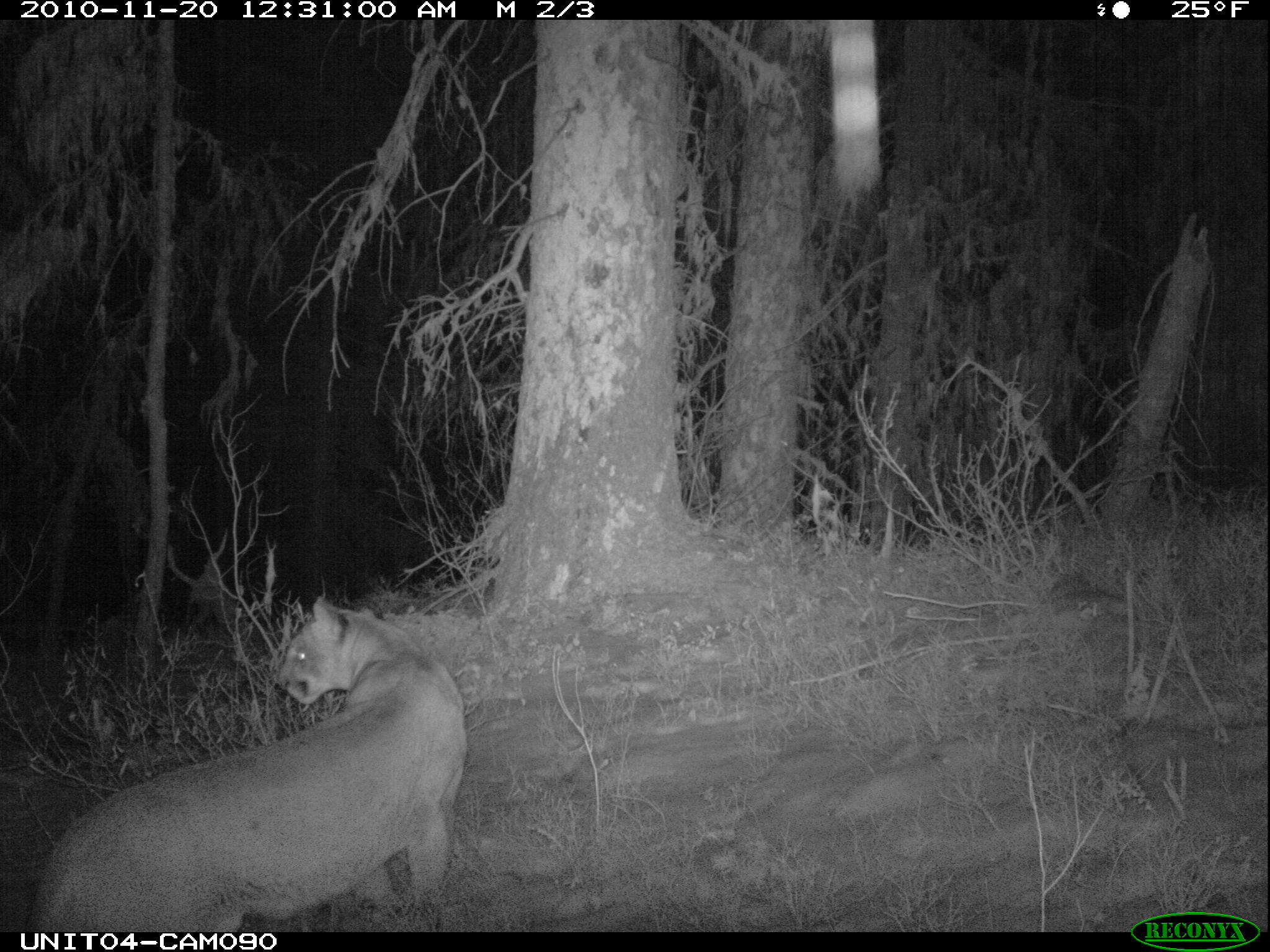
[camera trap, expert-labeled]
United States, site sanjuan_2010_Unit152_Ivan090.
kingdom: Animalia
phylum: Chordata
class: Mammalia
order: Carnivora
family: Felidae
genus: Puma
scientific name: Puma concolor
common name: mountain lion